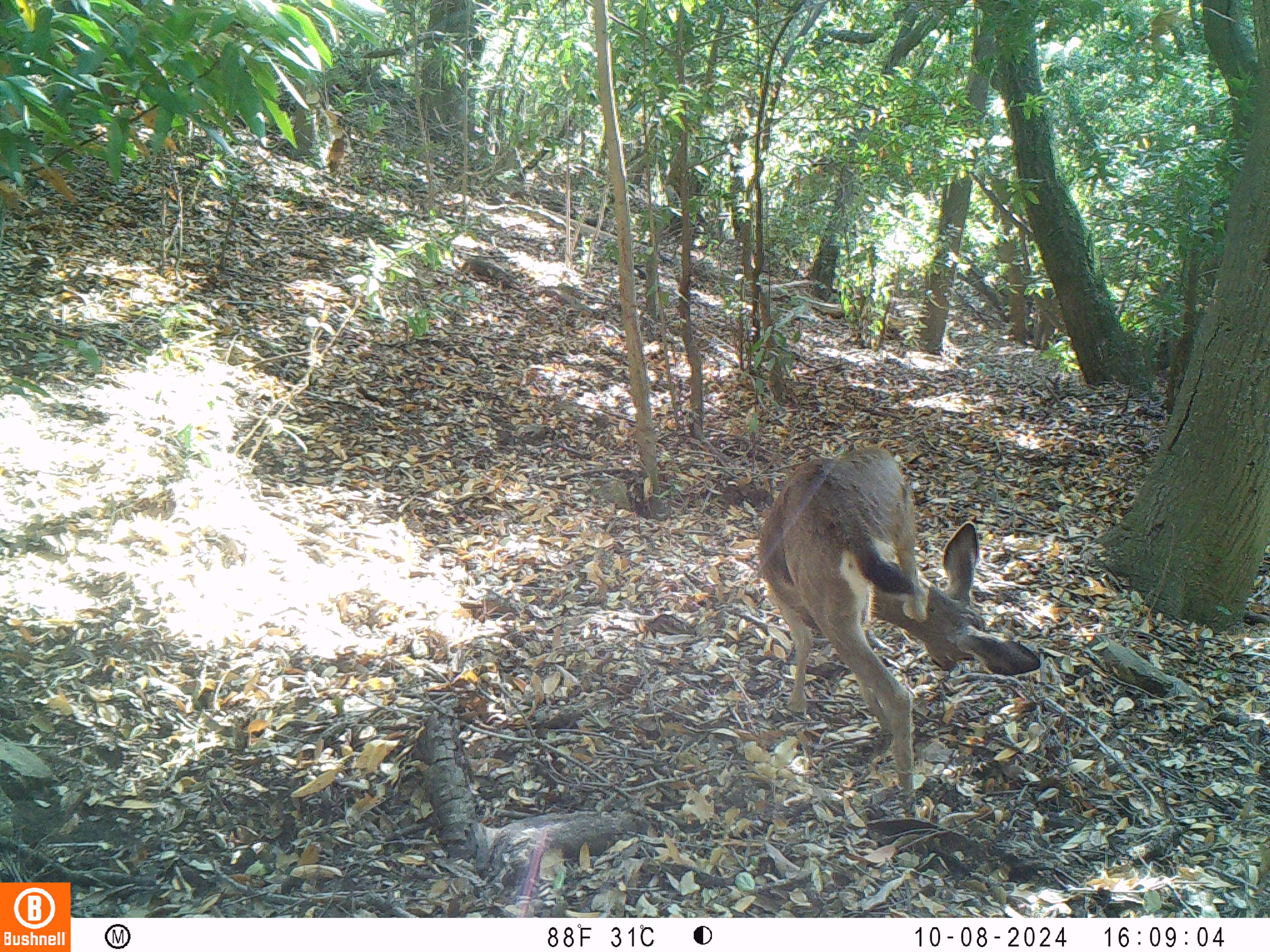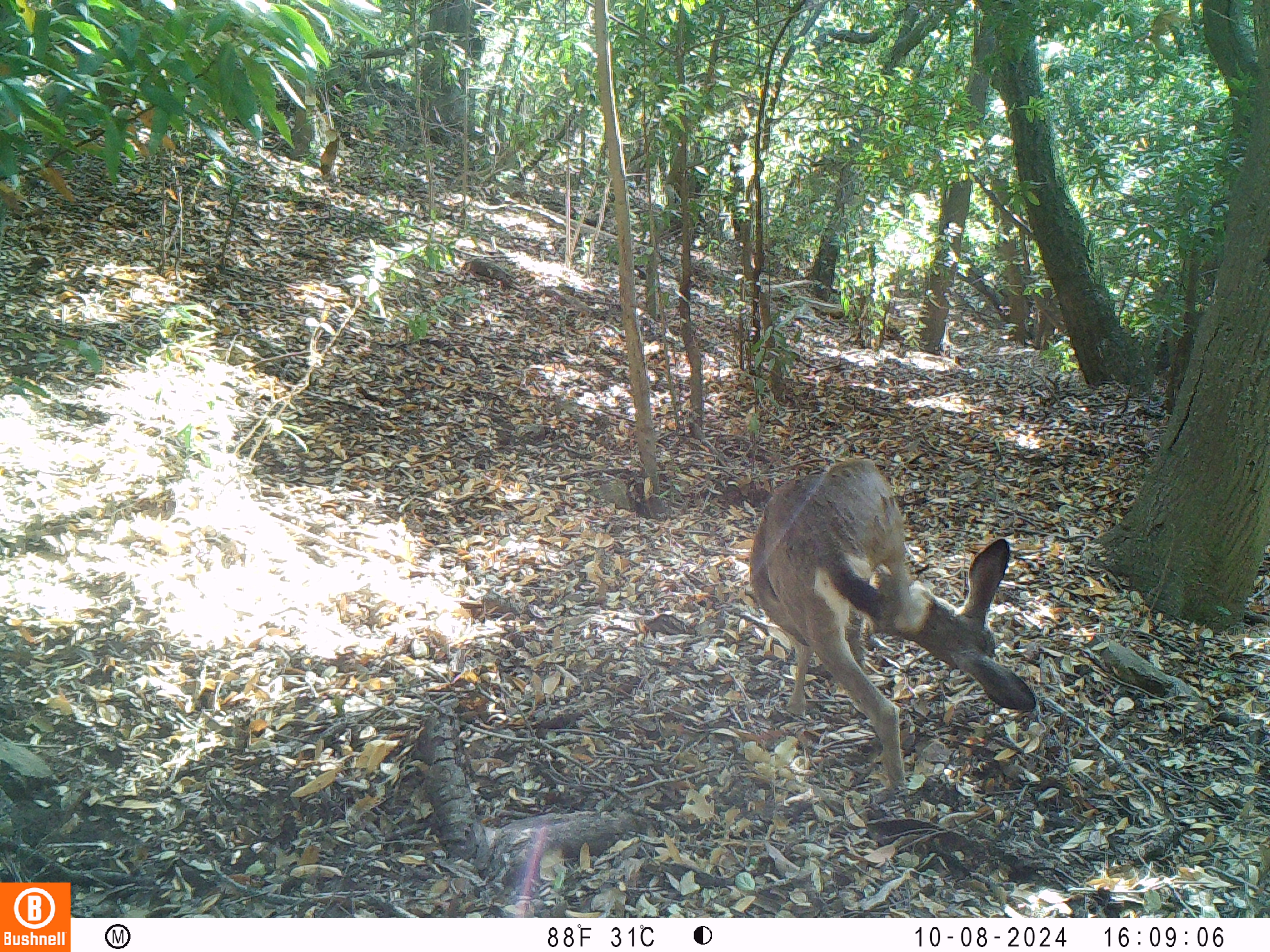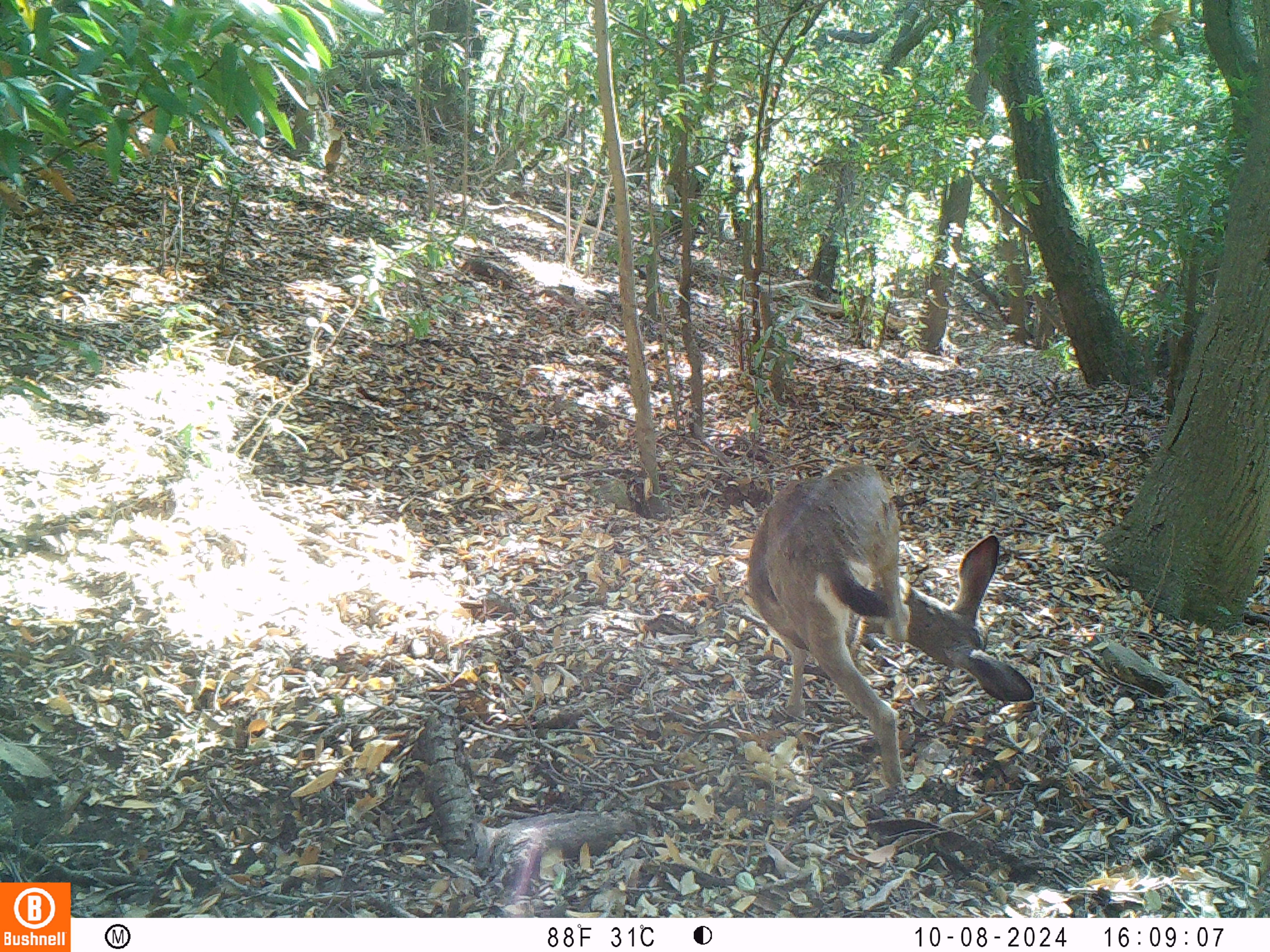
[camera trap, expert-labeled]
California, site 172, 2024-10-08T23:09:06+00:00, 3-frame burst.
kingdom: Animalia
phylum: Chordata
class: Mammalia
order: Artiodactyla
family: Cervidae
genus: Odocoileus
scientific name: Odocoileus hemionus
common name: mule deer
Mule deer (Odocoileus hemionus).